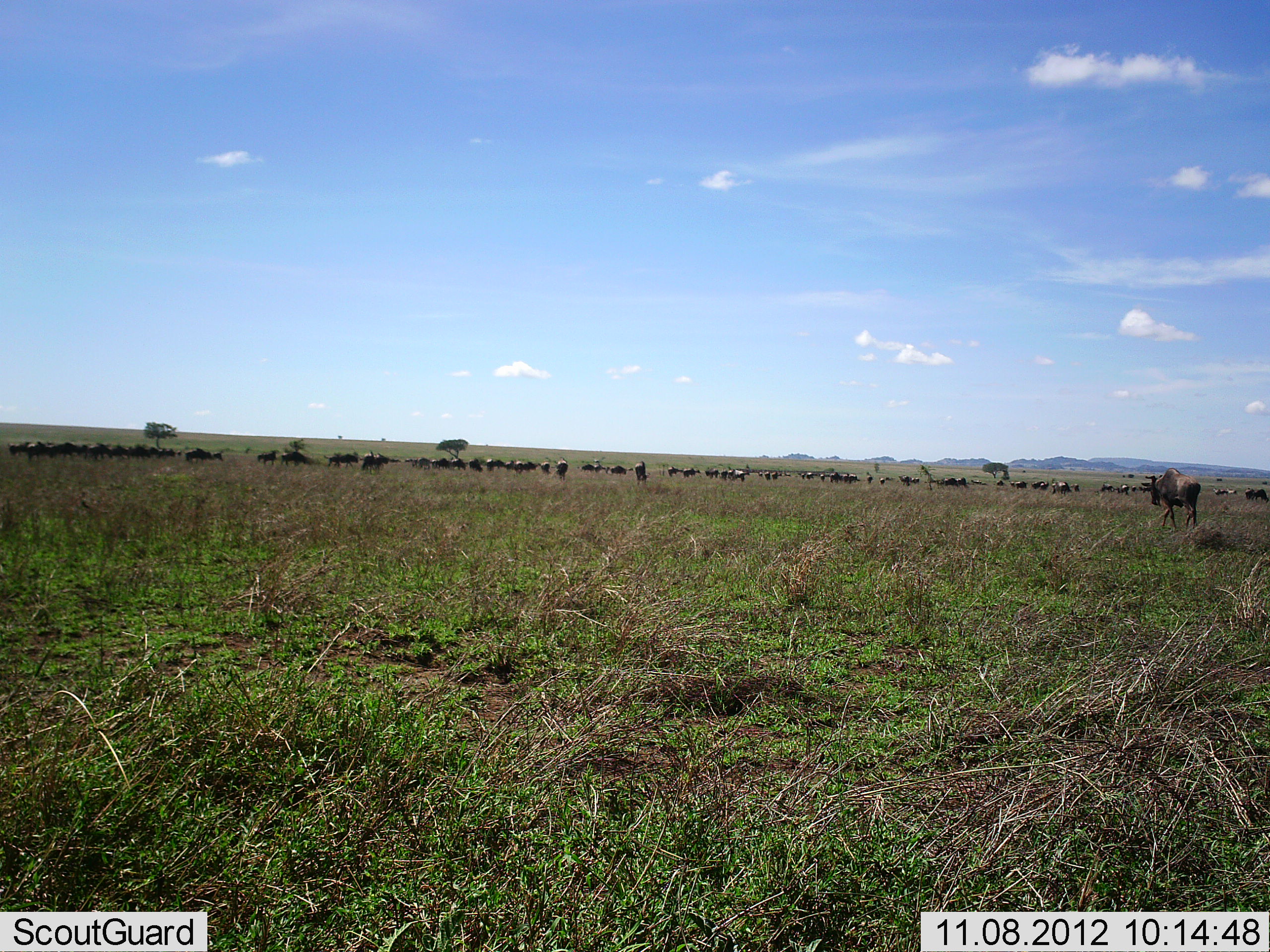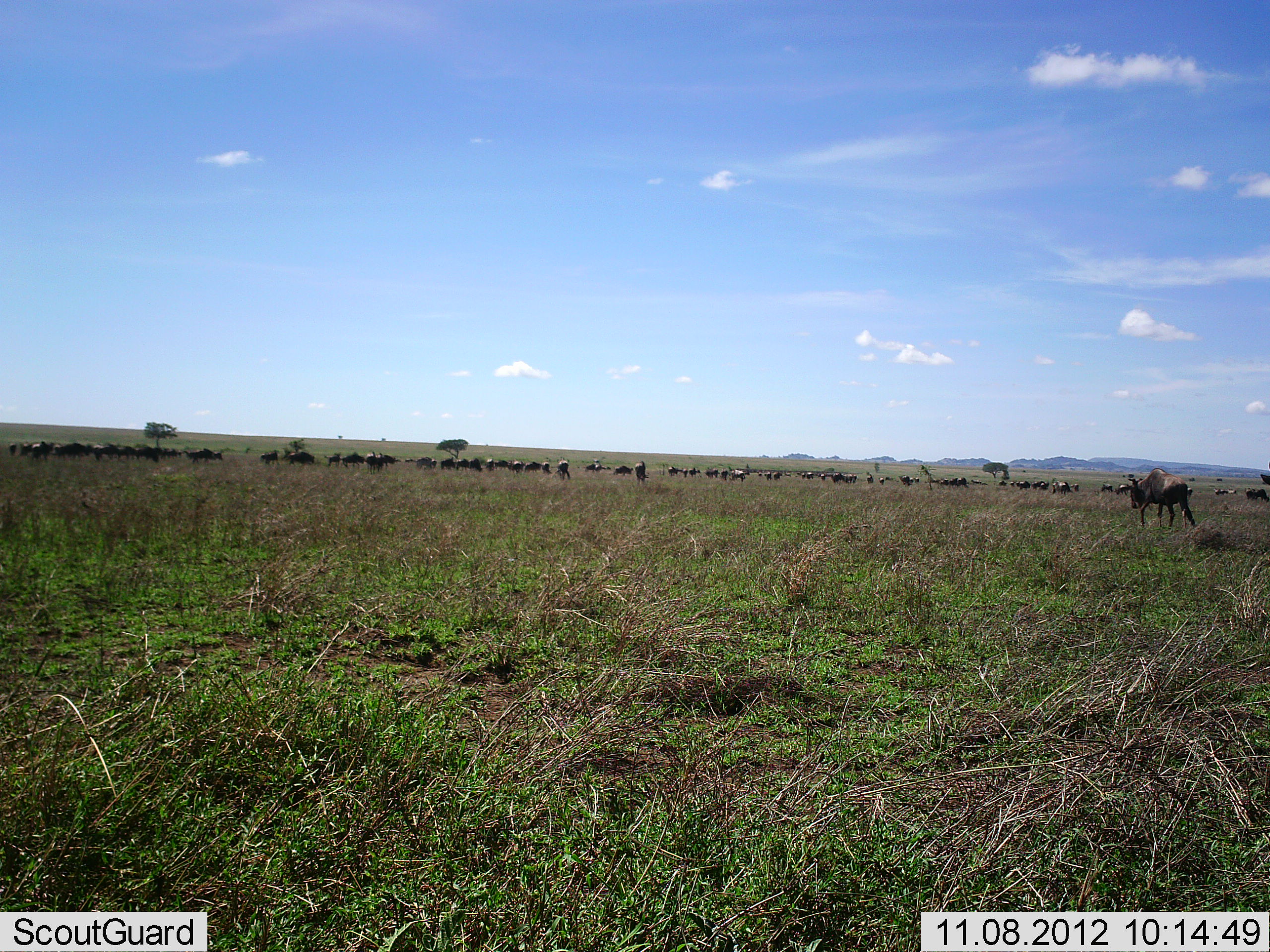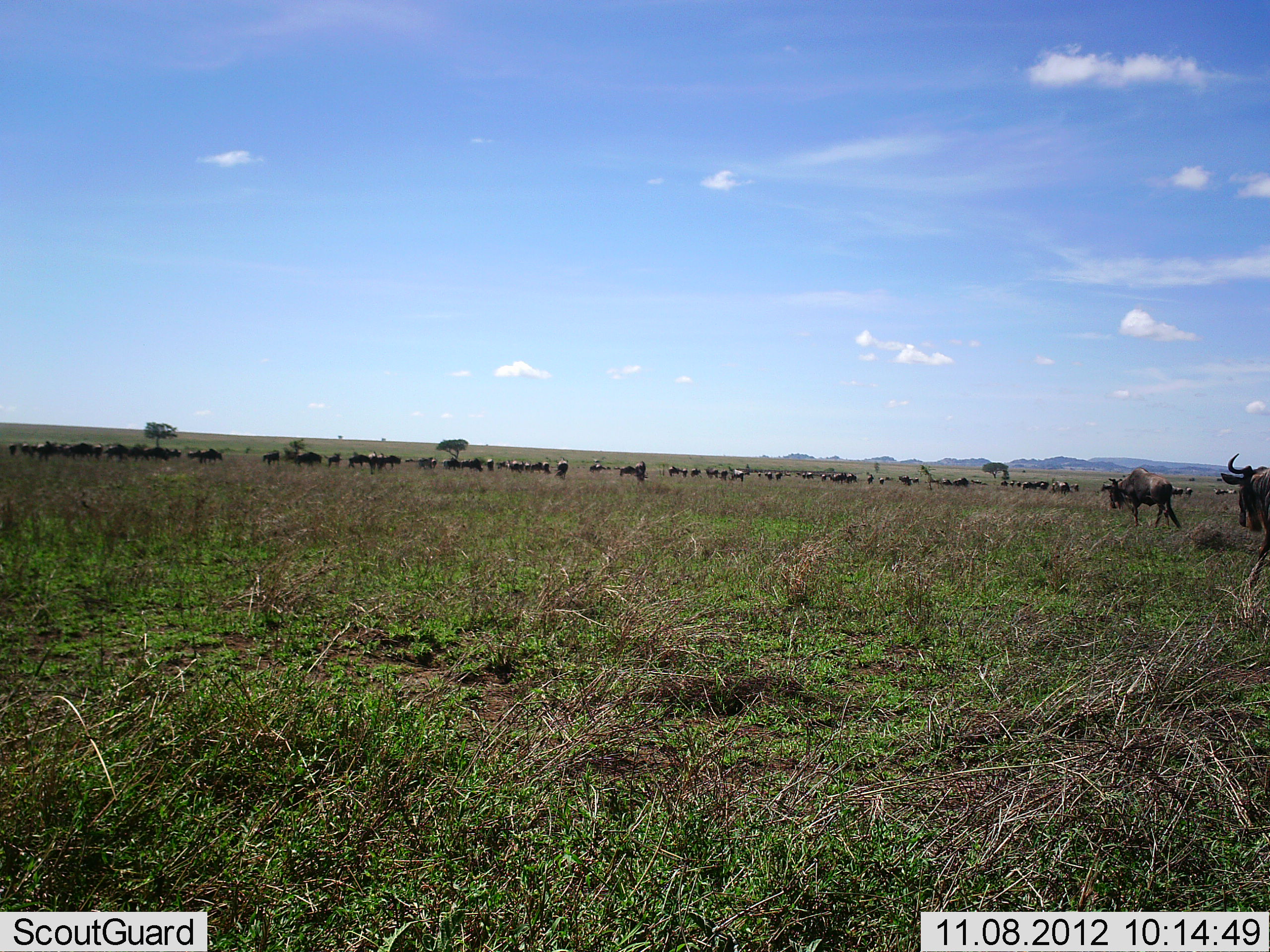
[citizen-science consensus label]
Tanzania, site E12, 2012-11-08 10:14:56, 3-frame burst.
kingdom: Animalia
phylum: Chordata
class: Mammalia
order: Artiodactyla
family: Bovidae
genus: Connochaetes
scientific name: Connochaetes taurinus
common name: blue wildebeest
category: wildebeest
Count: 51+.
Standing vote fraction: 20%.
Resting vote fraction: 10%.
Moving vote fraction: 90%.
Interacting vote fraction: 10%.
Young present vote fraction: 0%.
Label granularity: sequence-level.